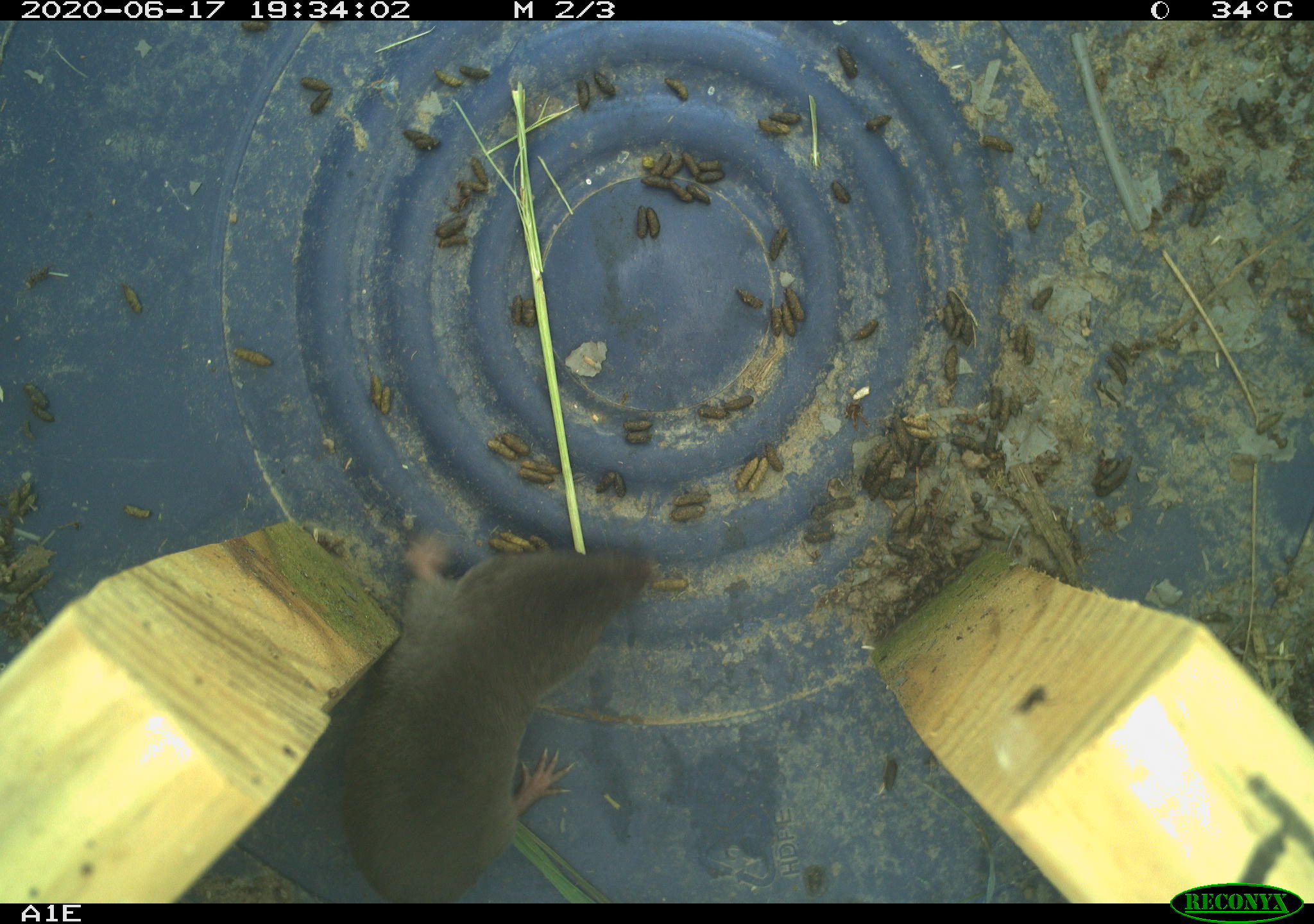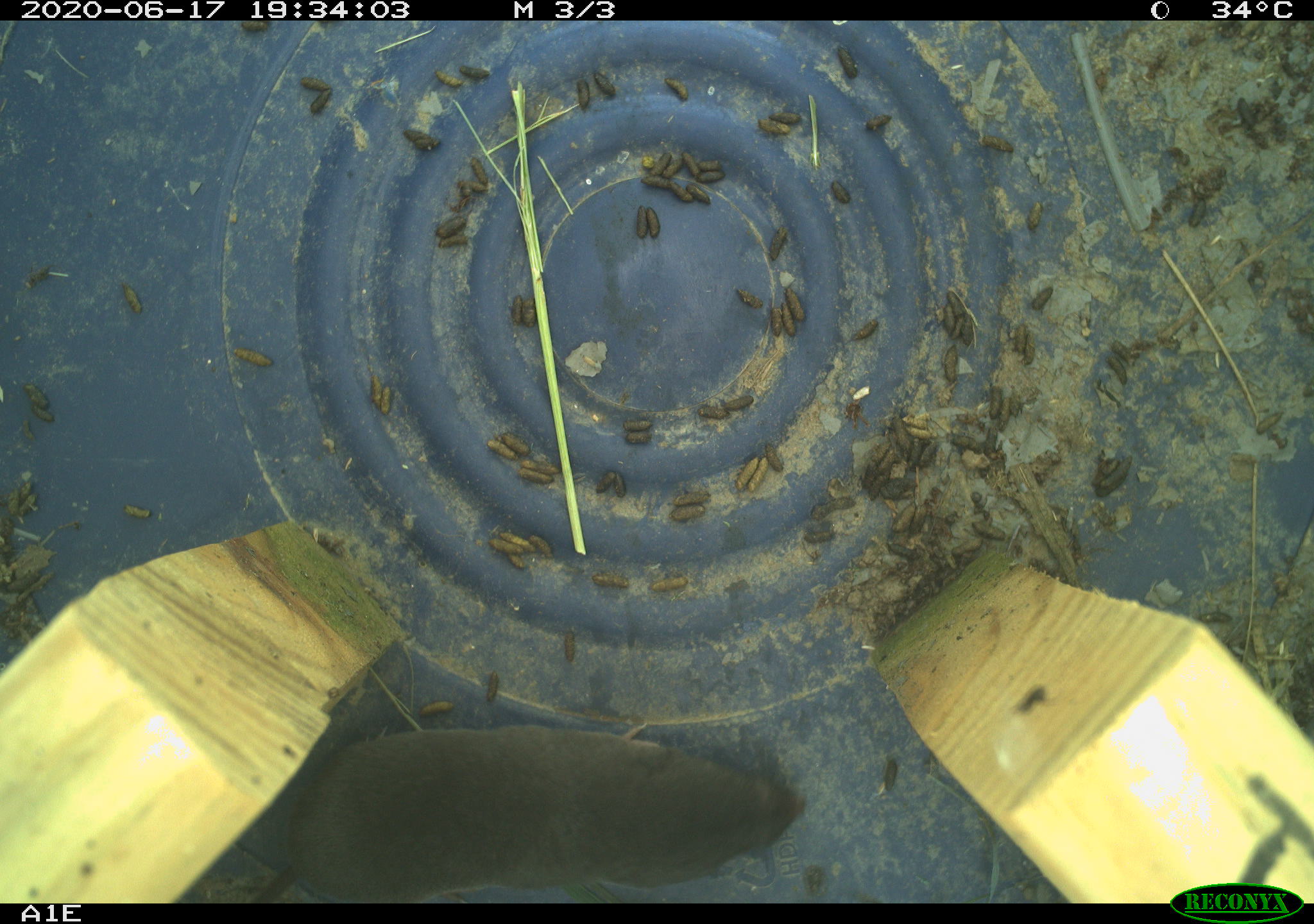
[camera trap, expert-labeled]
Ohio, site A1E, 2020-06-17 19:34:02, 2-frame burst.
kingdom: Animalia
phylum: Chordata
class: Mammalia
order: Eulipotyphla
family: Soricidae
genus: Blarina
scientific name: Blarina brevicauda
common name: northern short-tailed shrew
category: n. short-tailed shrew